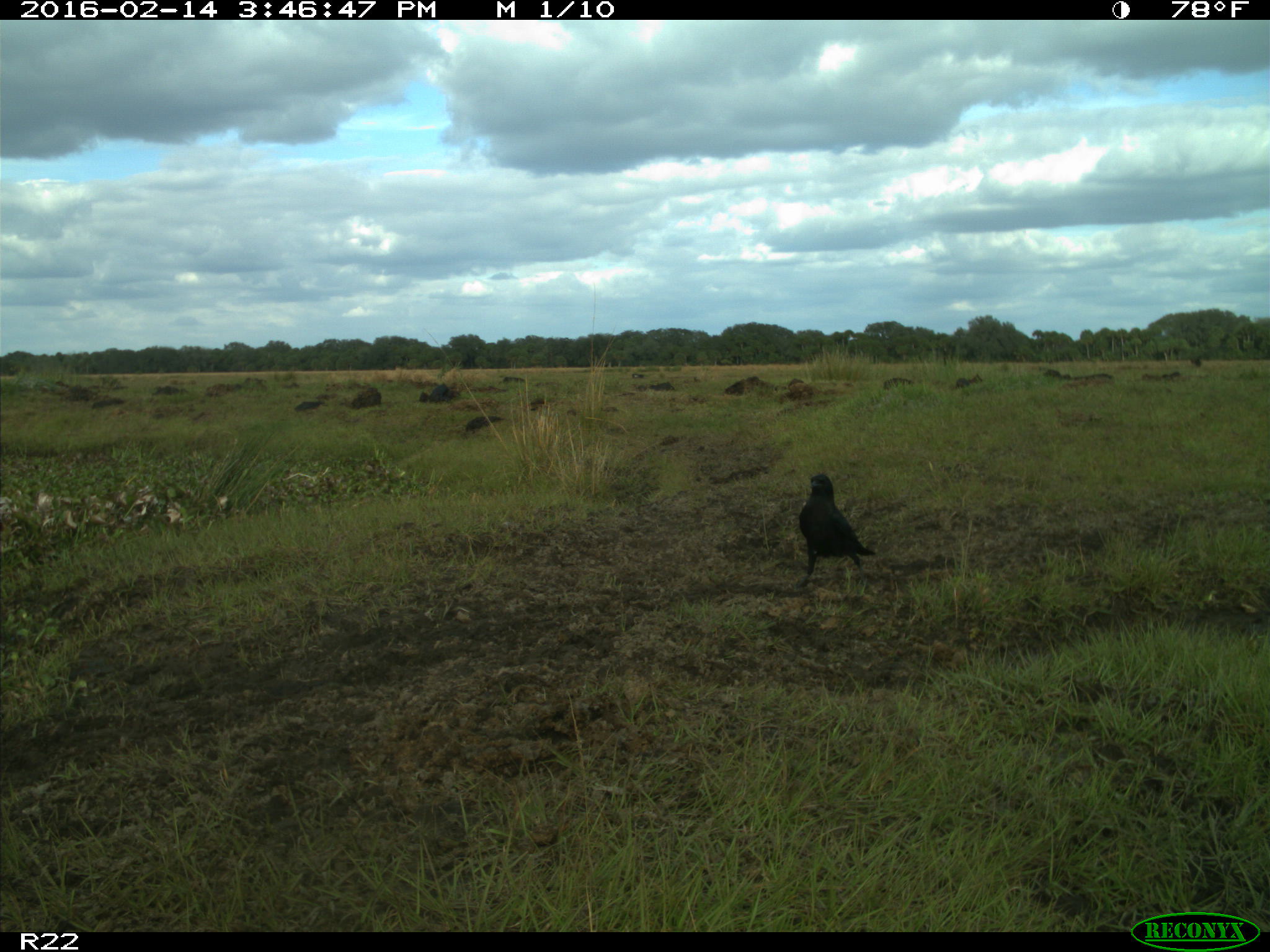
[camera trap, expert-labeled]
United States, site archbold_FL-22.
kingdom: Animalia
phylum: Chordata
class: Mammalia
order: Artiodactyla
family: Bovidae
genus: Bos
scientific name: Bos taurus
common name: domestic cow